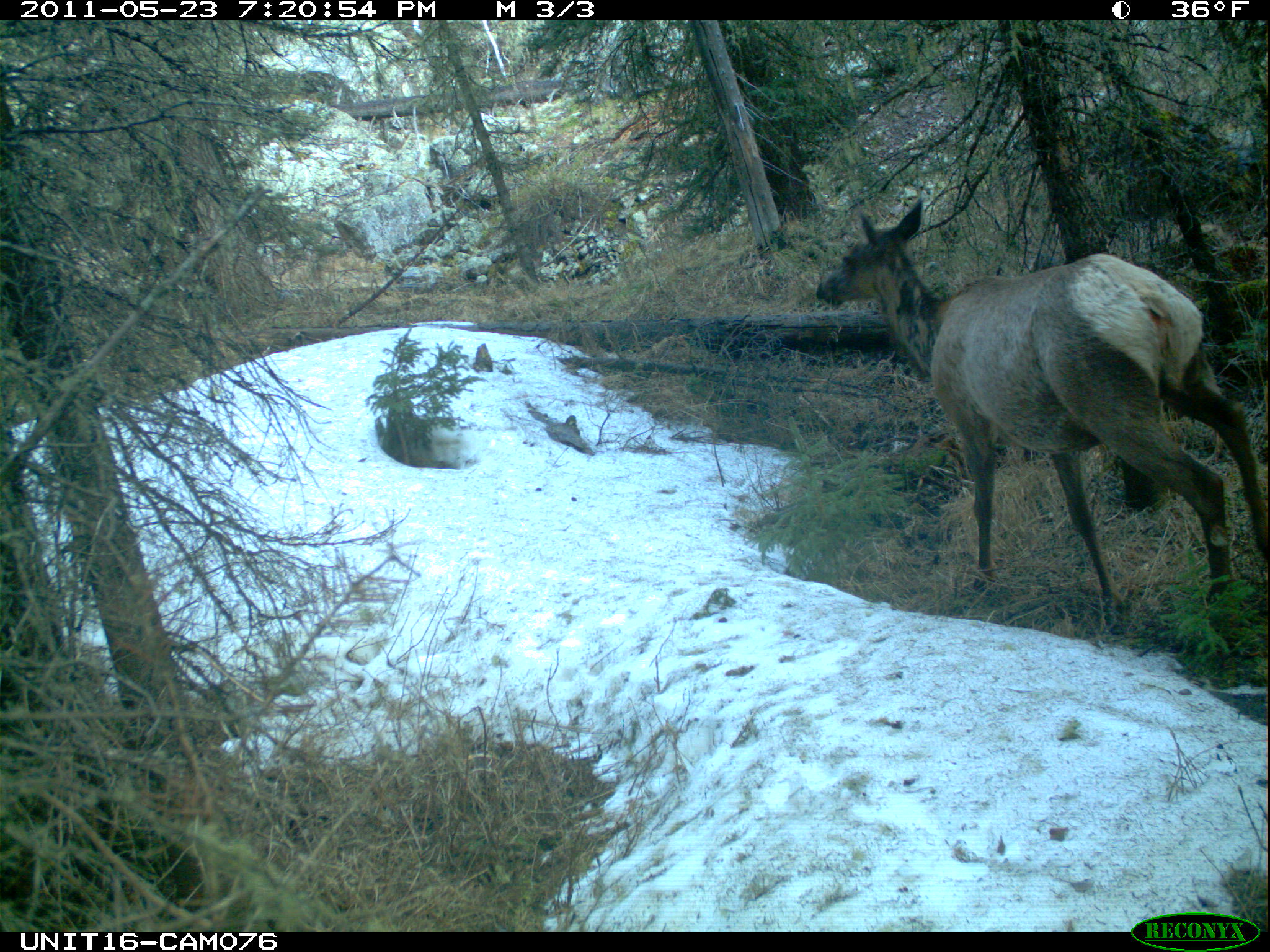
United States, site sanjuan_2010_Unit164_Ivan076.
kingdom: Animalia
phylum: Chordata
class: Mammalia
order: Artiodactyla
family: Cervidae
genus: Cervus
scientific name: Cervus elaphus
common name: red deer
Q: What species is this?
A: Cervus elaphus (red deer).